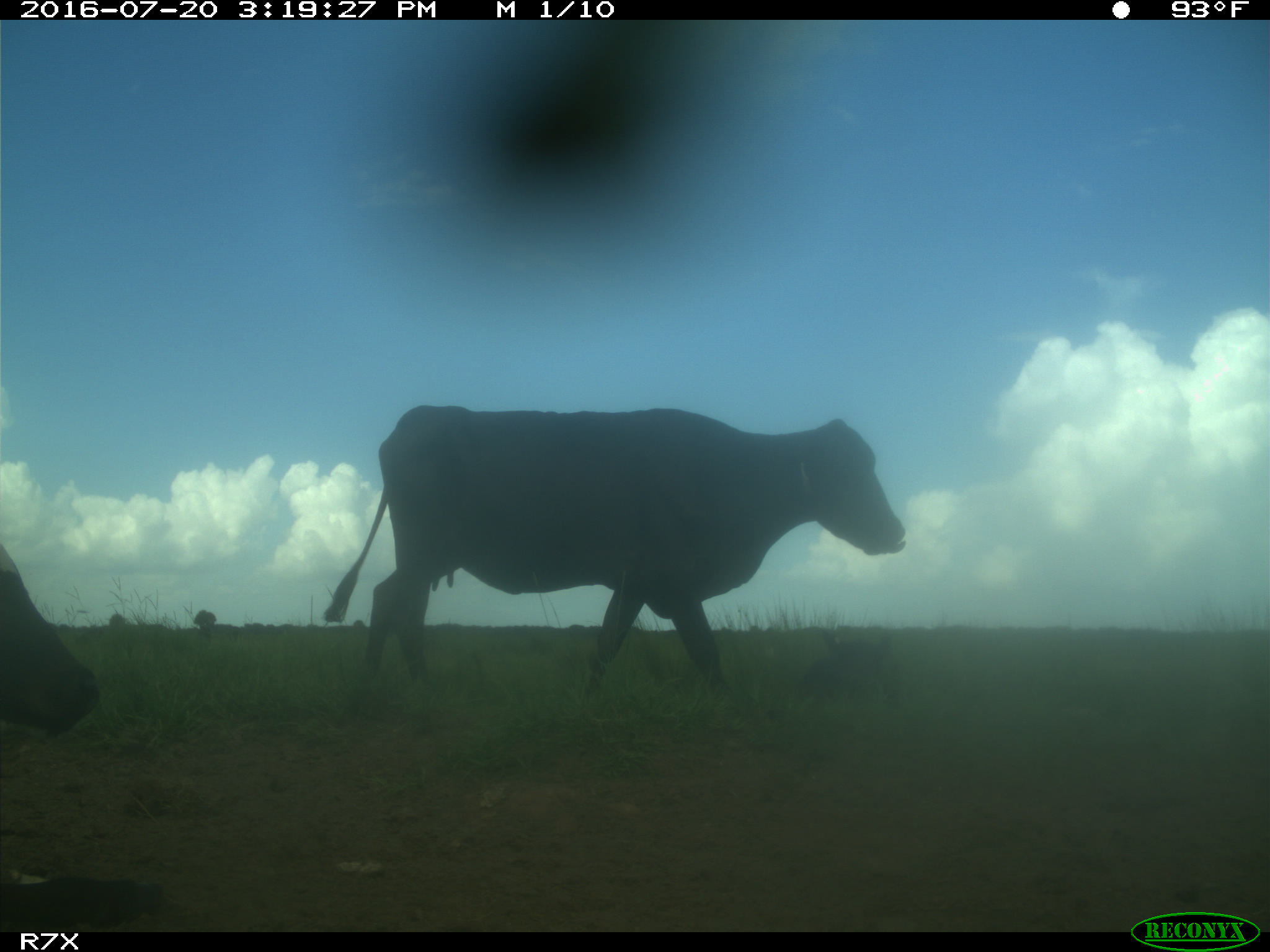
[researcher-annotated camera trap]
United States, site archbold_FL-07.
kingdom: Animalia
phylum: Chordata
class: Mammalia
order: Artiodactyla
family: Bovidae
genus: Bos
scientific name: Bos taurus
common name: domestic cow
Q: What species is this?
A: Bos taurus (domestic cow).